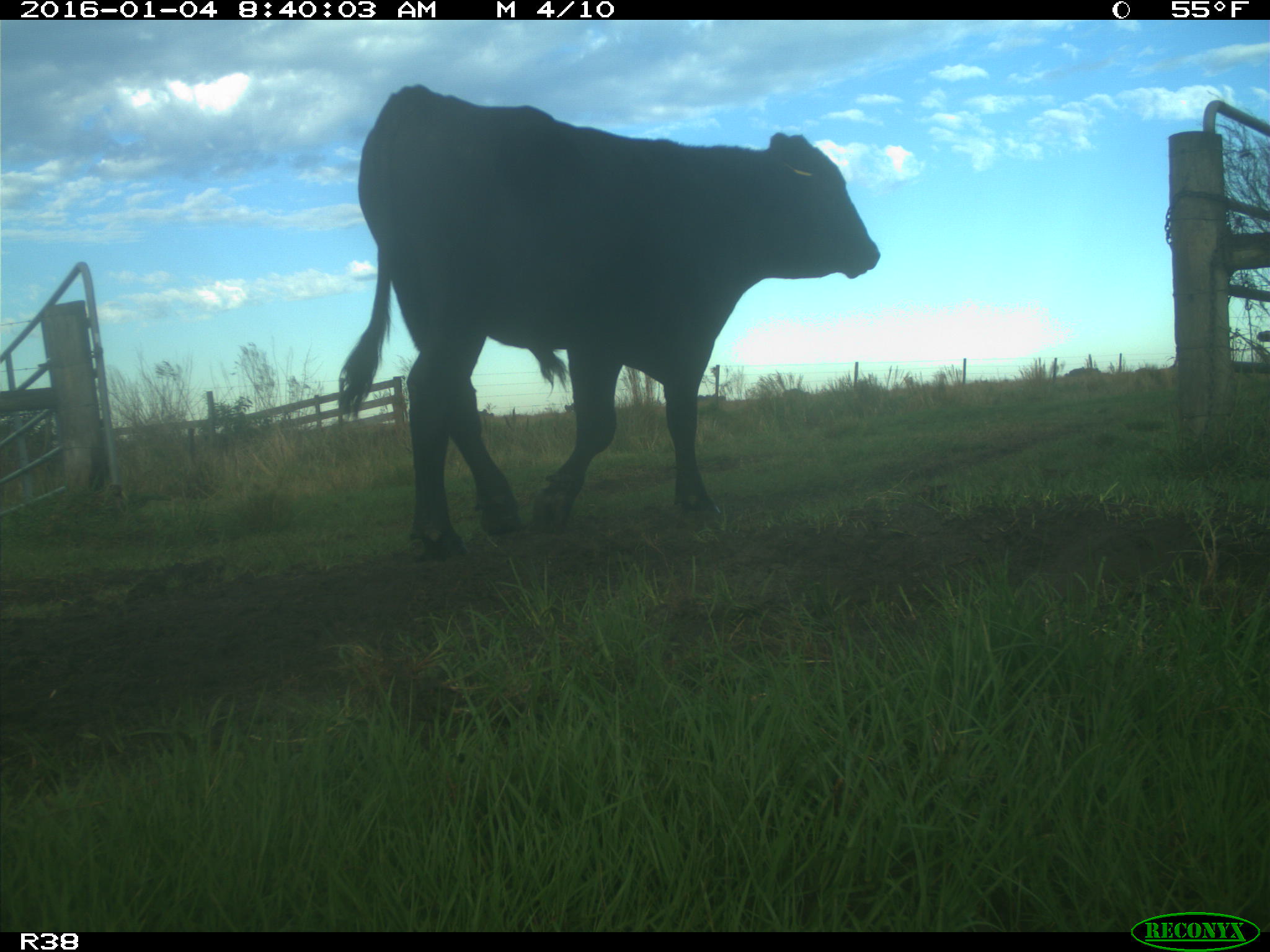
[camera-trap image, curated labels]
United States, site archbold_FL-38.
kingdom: Animalia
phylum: Chordata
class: Mammalia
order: Artiodactyla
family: Bovidae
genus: Bos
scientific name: Bos taurus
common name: domestic cow